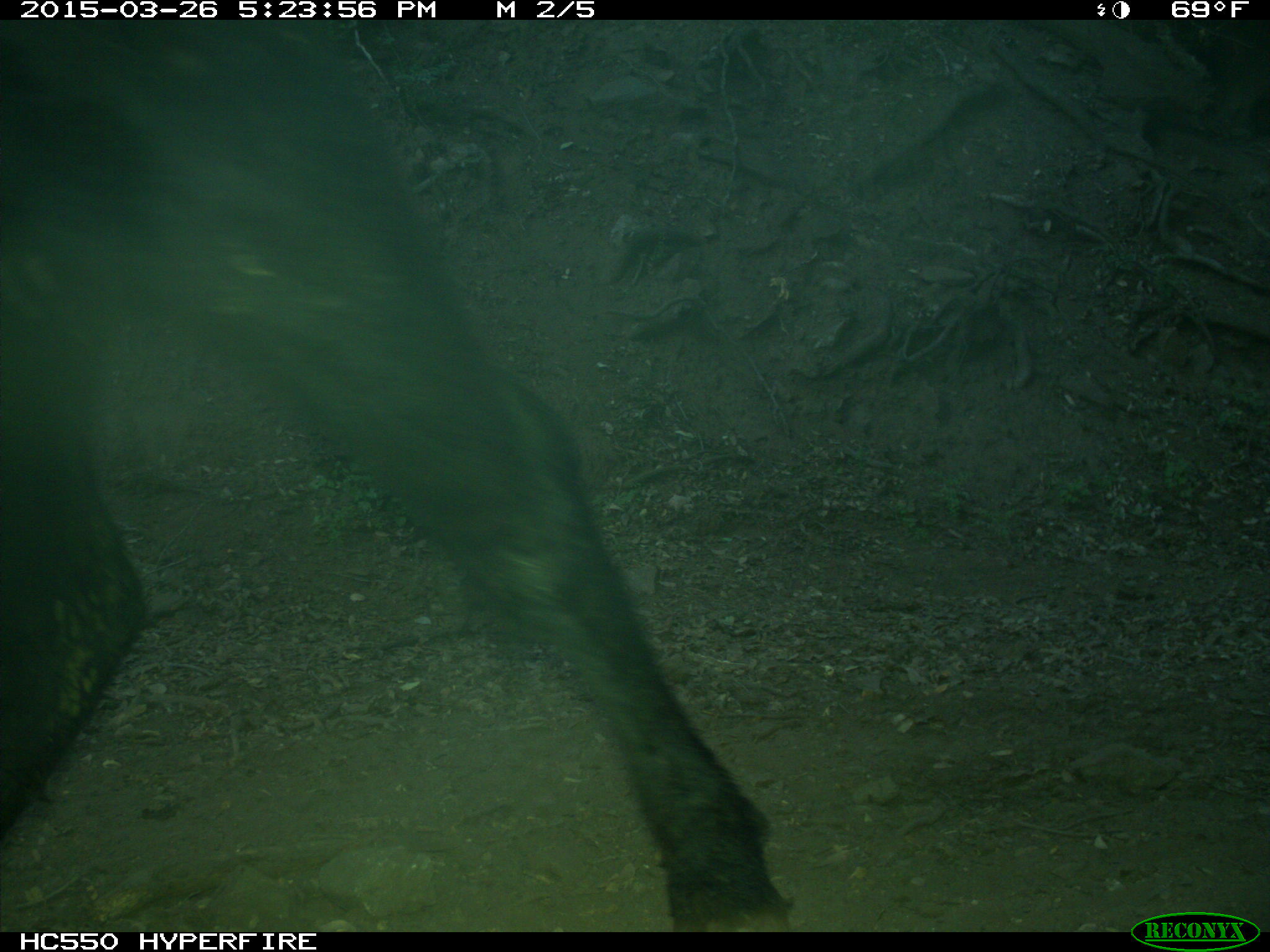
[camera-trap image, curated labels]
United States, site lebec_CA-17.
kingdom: Animalia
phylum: Chordata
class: Mammalia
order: Artiodactyla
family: Bovidae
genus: Bos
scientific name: Bos taurus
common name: domestic cow